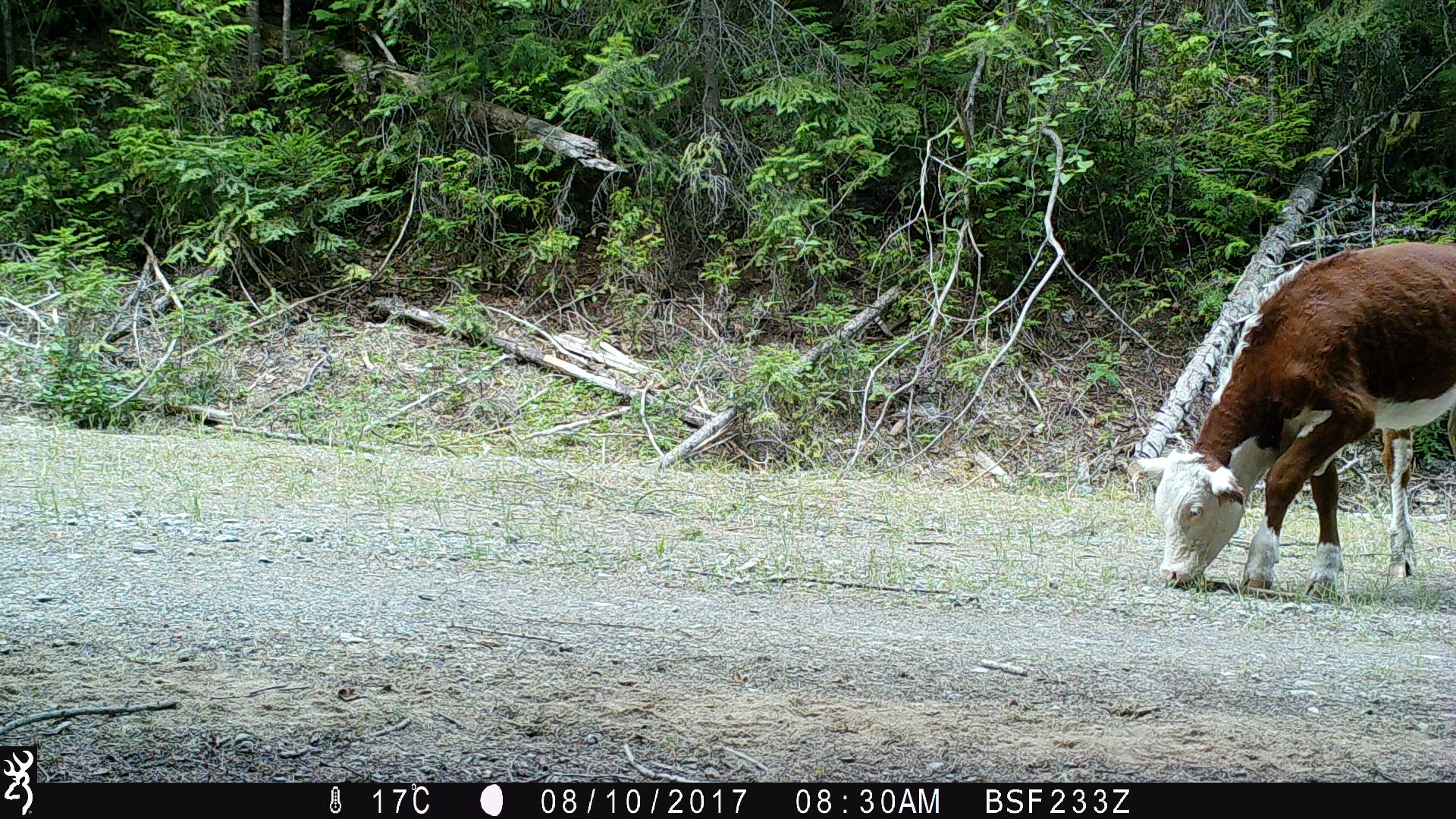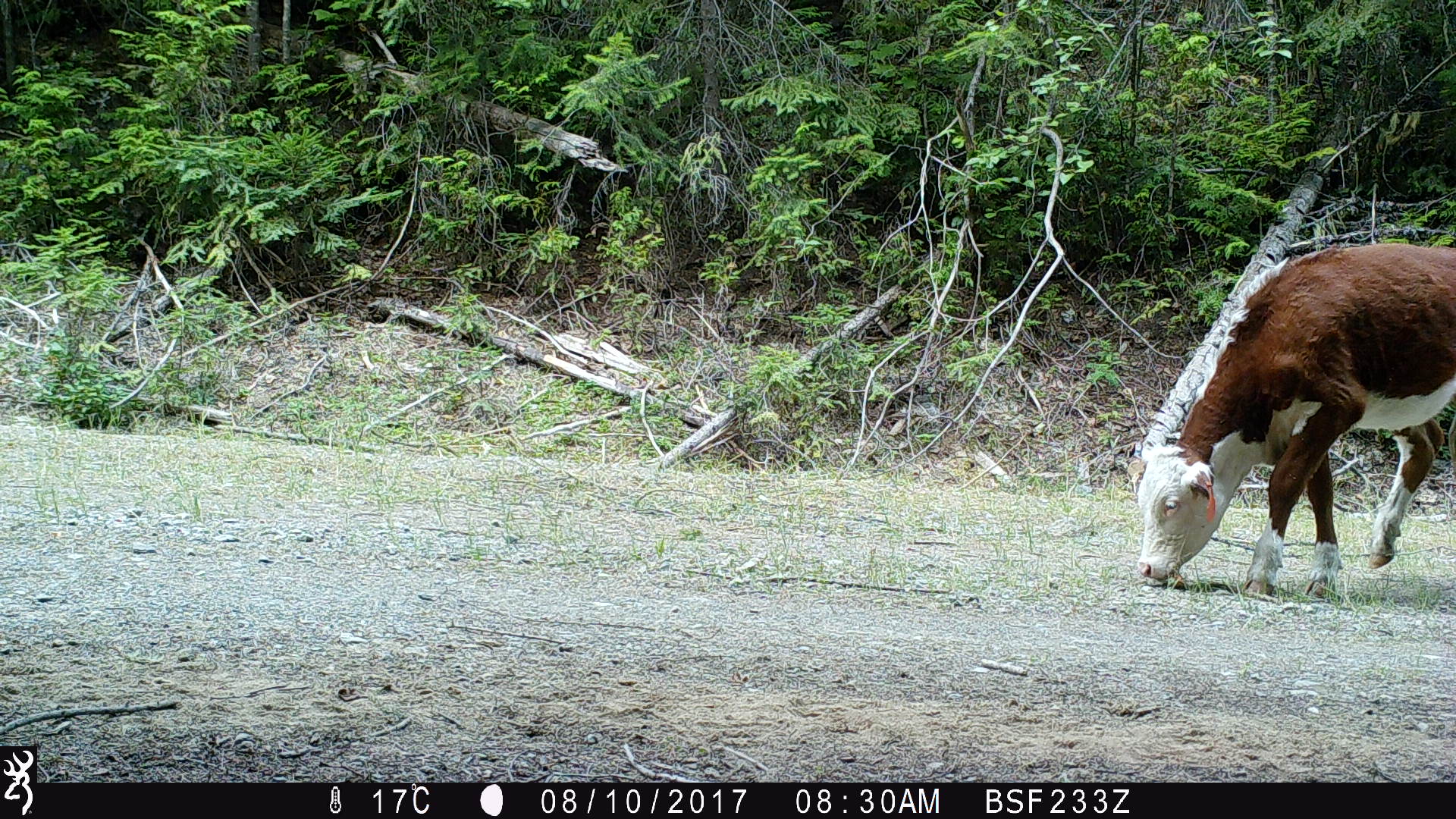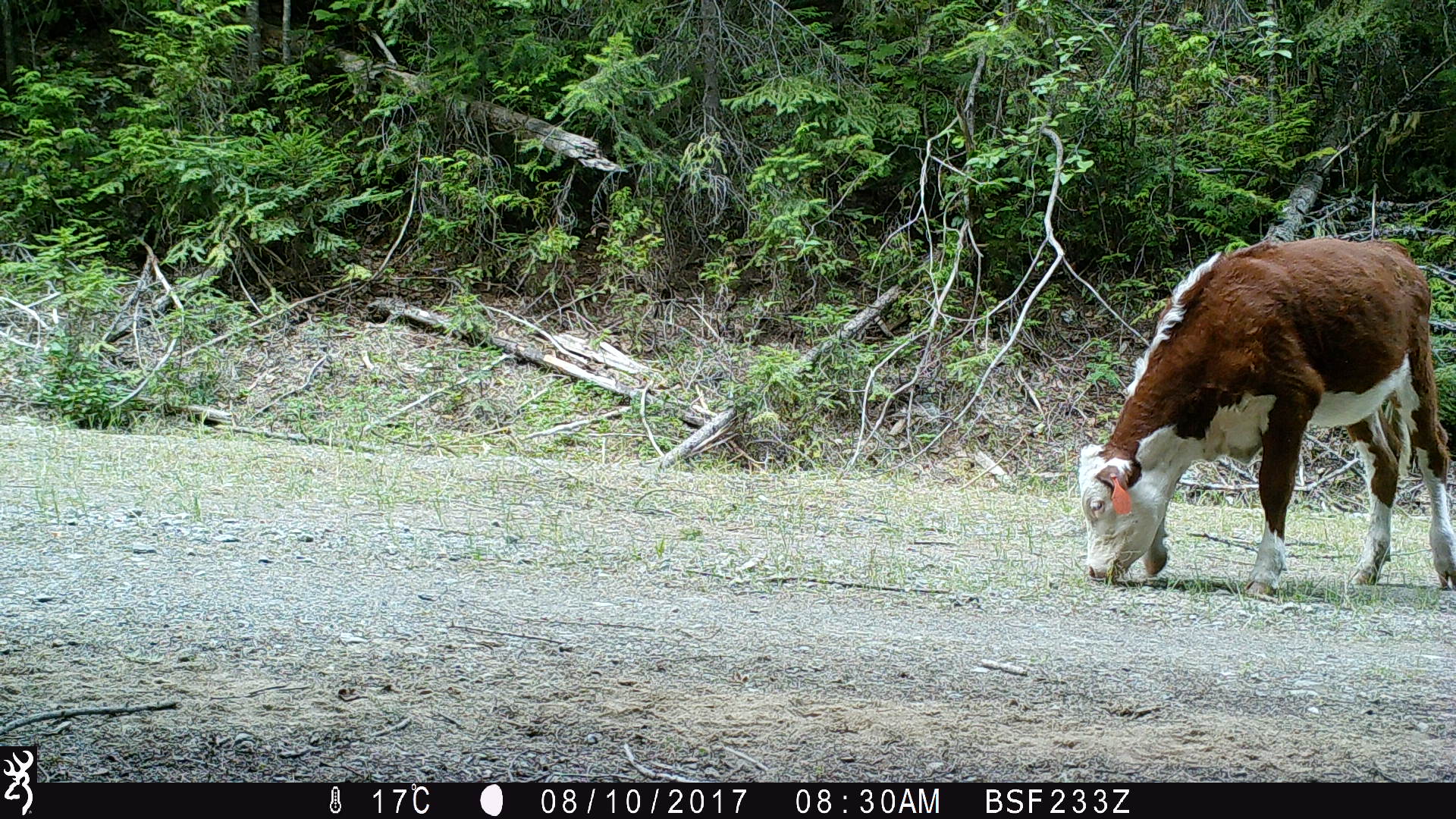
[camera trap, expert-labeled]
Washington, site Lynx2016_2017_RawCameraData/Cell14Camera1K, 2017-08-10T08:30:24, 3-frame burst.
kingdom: Animalia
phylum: Chordata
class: Mammalia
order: Artiodactyla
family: Bovidae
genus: Bos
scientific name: Bos taurus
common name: domestic cattle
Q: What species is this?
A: Domestic cattle (Bos taurus).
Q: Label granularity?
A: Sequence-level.